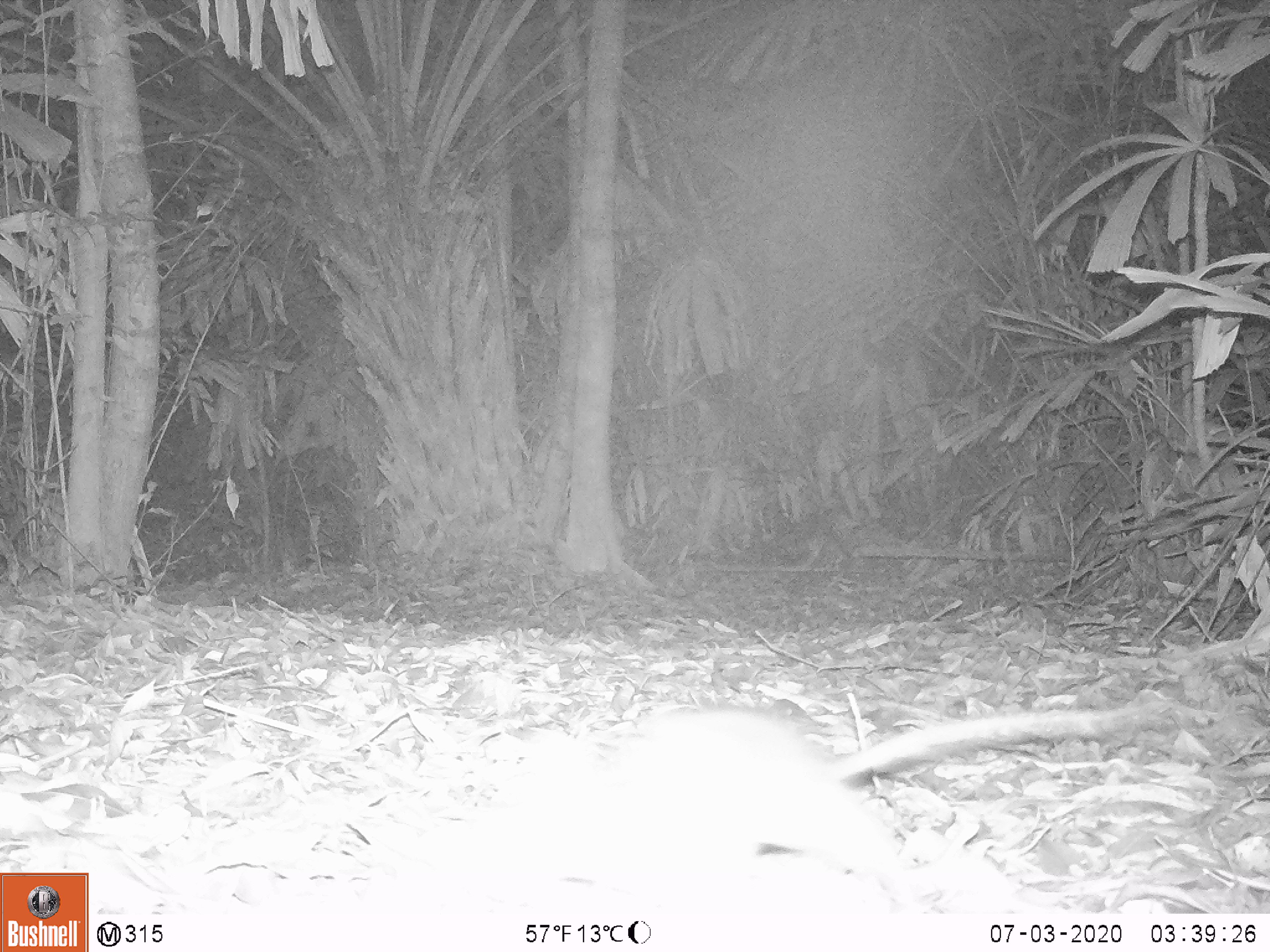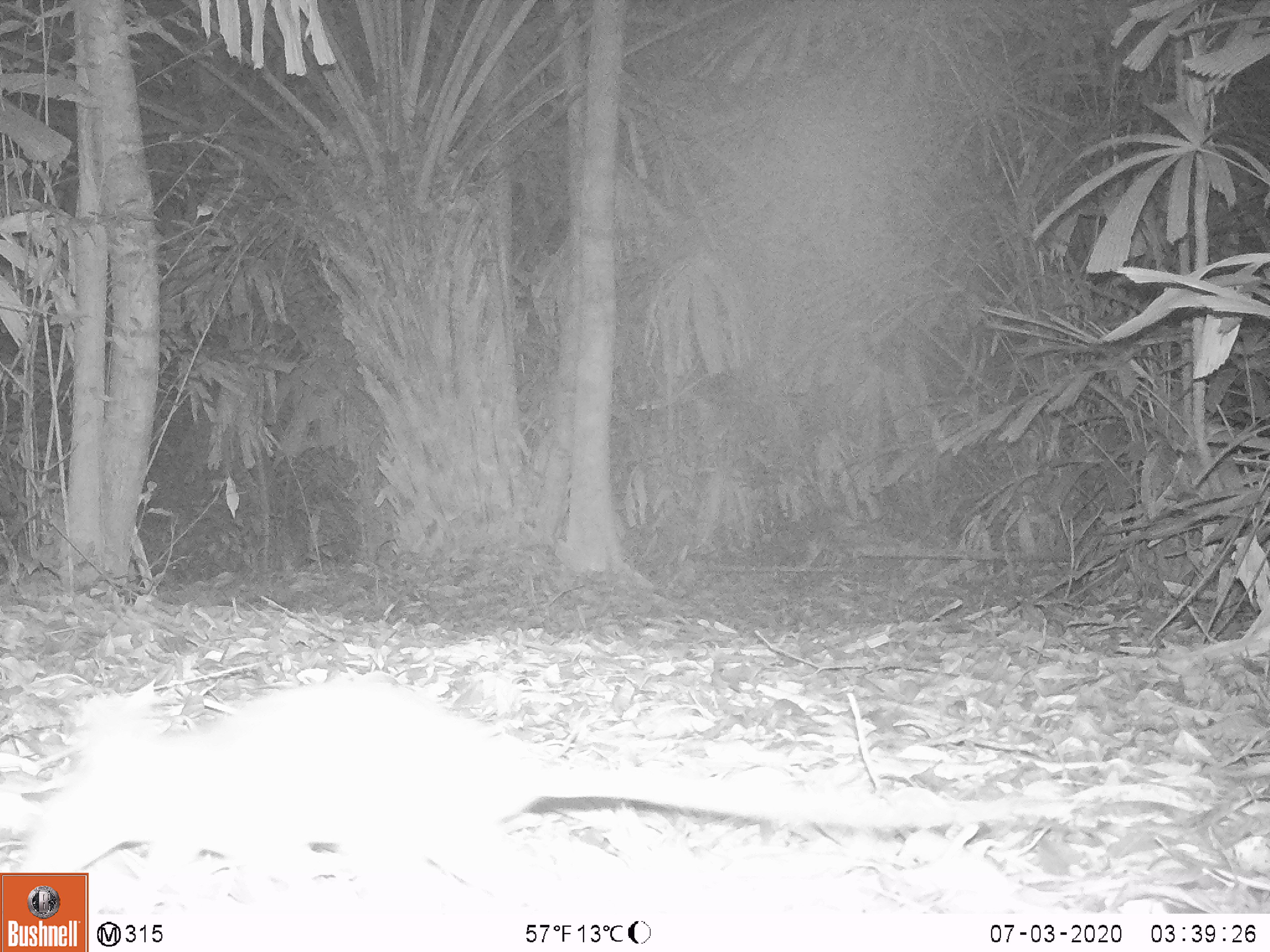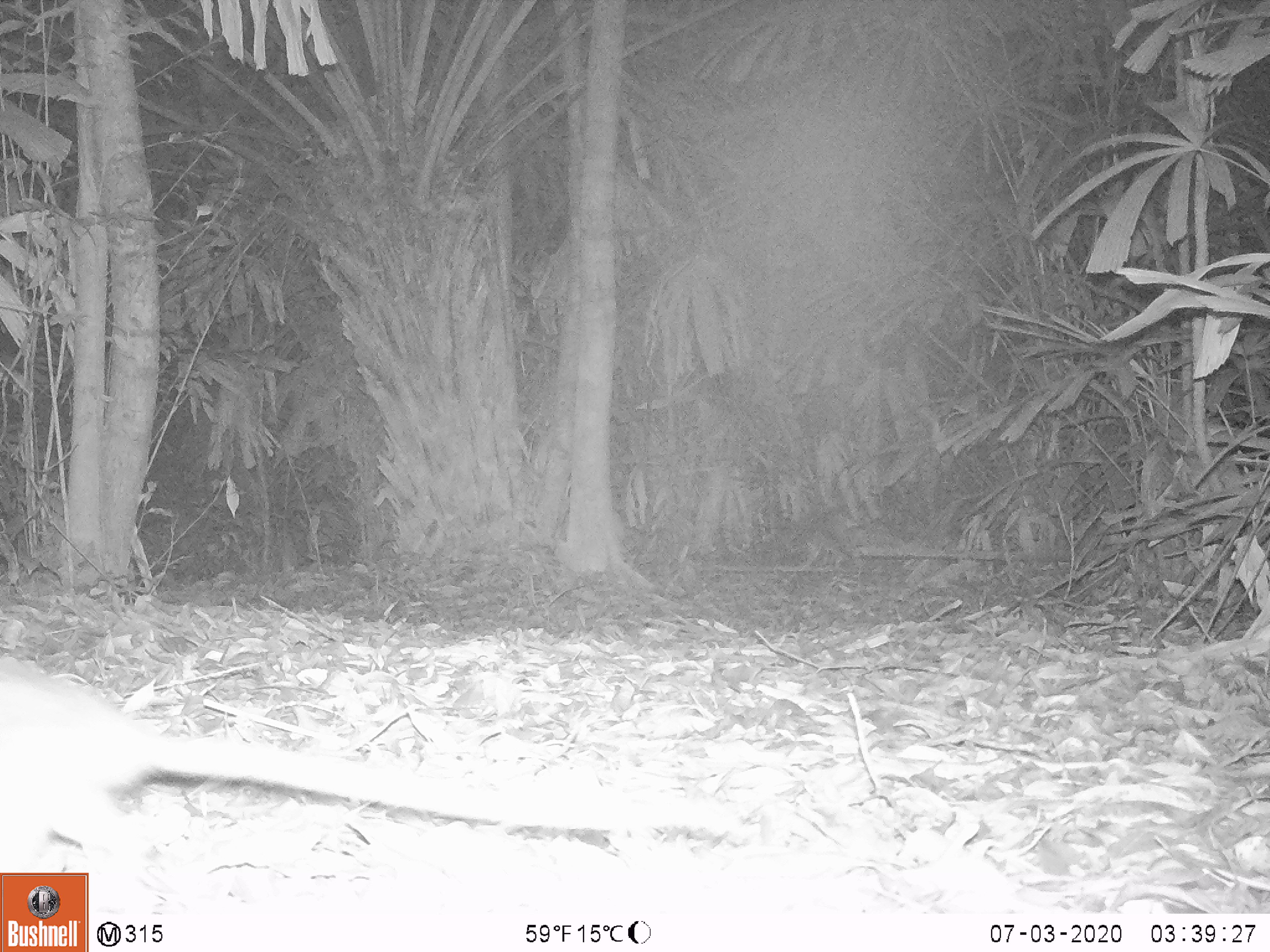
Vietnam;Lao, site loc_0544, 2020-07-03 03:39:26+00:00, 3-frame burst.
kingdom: Animalia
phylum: Chordata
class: Mammalia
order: Rodentia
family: Muridae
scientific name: Muridae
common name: old-world mice and rats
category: unidentified murid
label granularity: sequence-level